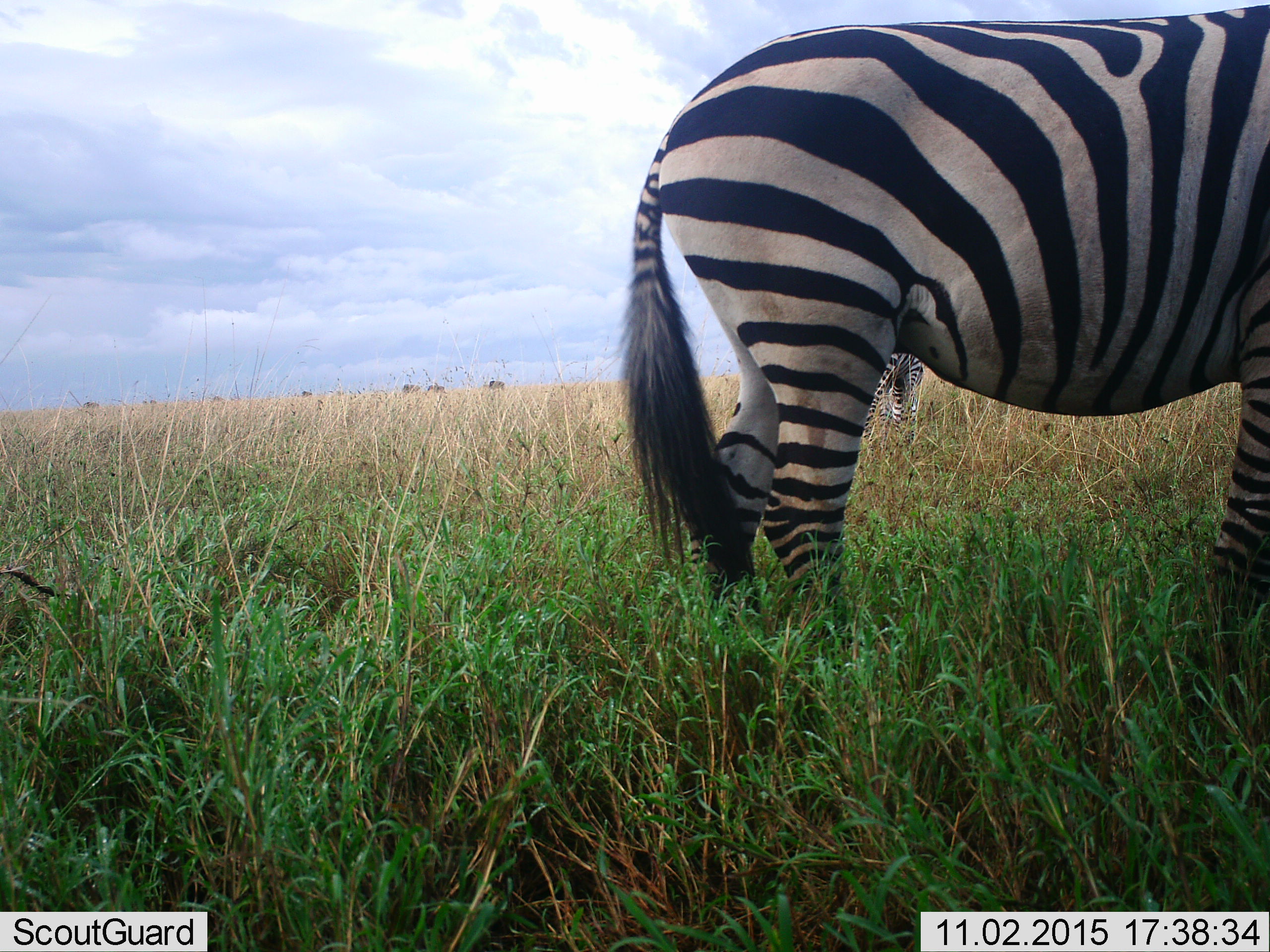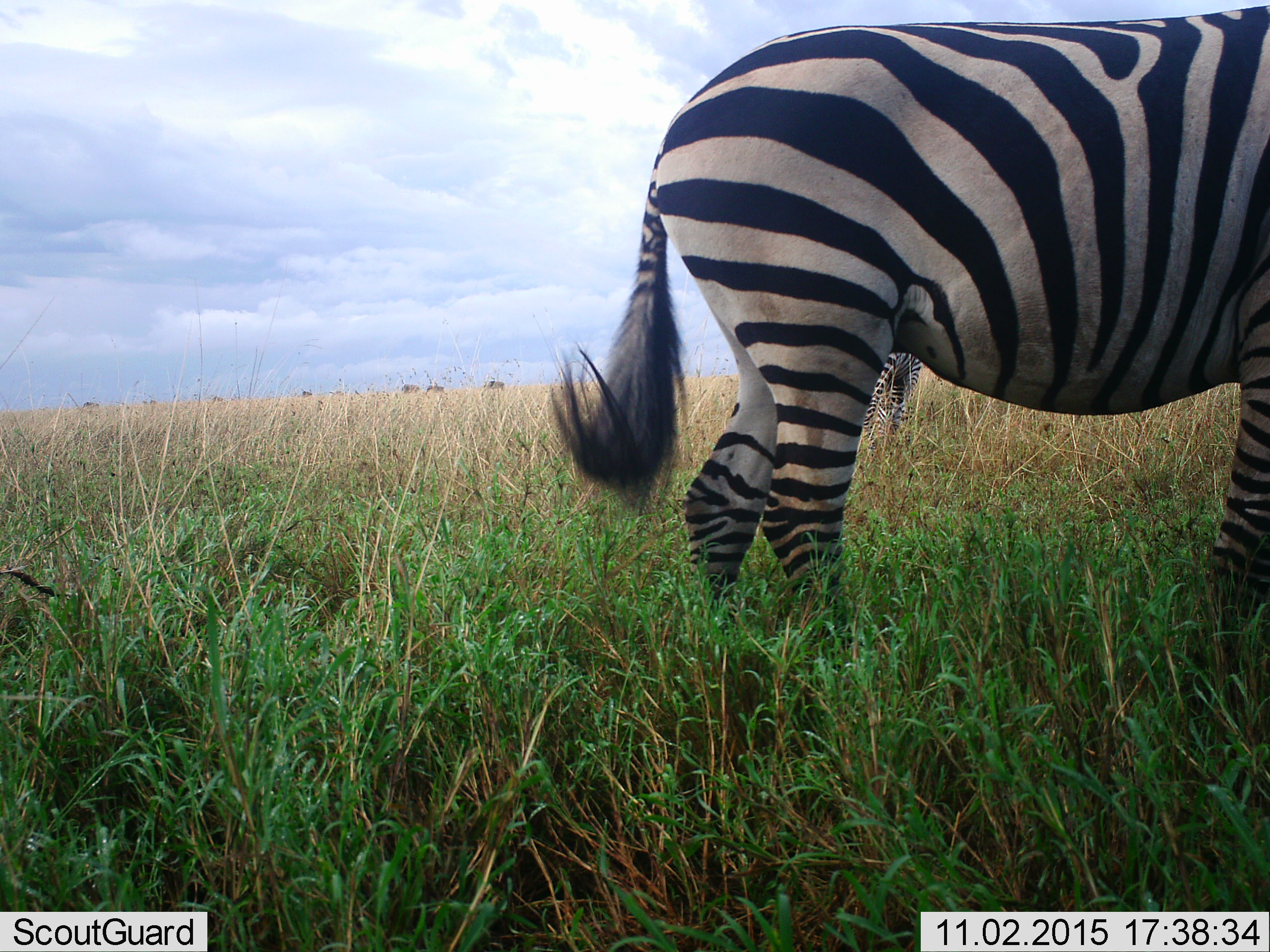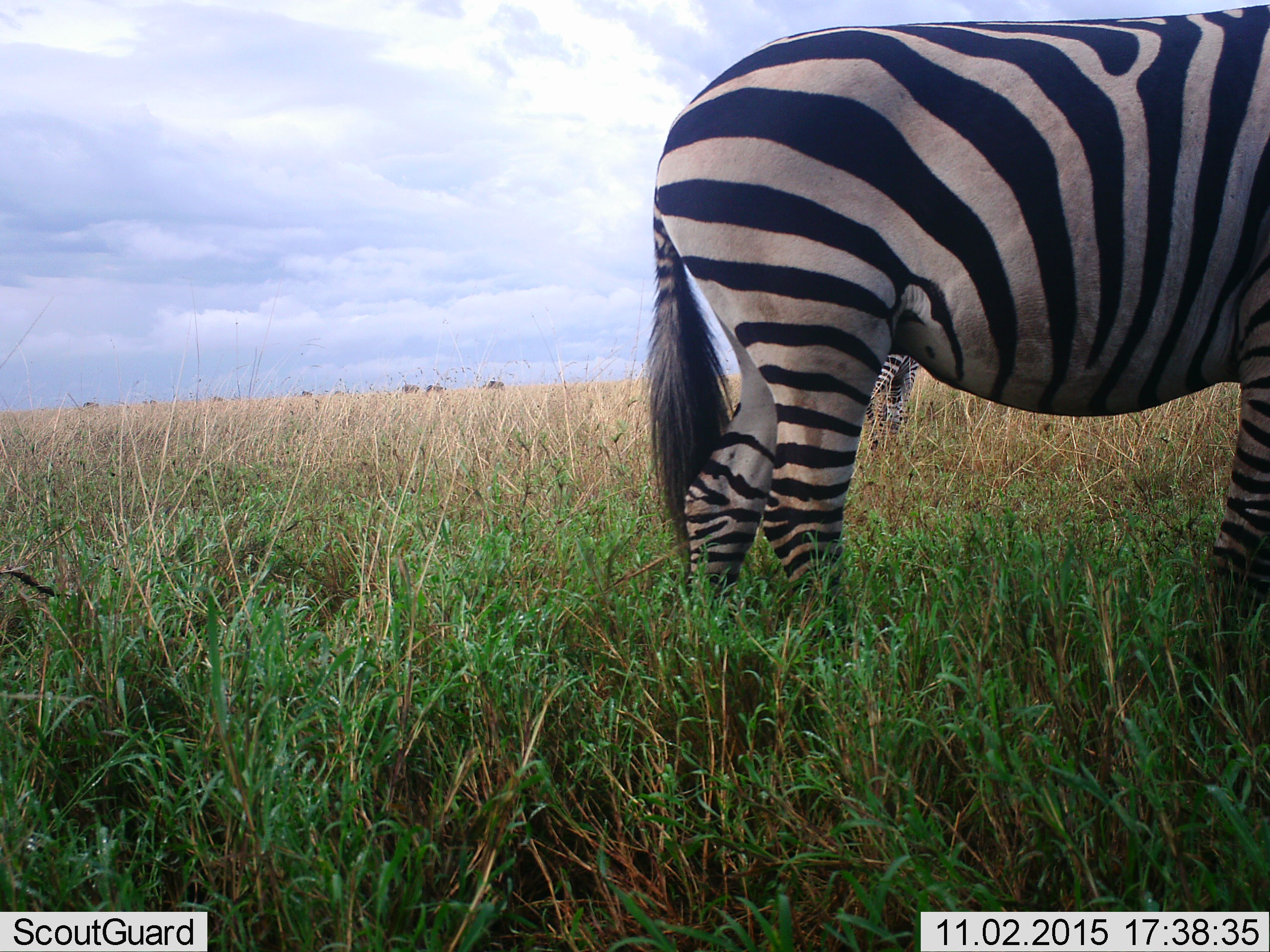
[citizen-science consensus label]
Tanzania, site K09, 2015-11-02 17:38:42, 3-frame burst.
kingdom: Animalia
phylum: Chordata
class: Mammalia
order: Perissodactyla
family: Equidae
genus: Equus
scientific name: Equus quagga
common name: plains zebra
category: zebra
Zebra (plains zebra) (Equus quagga), count 2. Behavior (volunteer vote fractions): standing 78%, resting 0%, moving 11%, interacting 0%. Young present (vote fraction): 0%. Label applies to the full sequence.